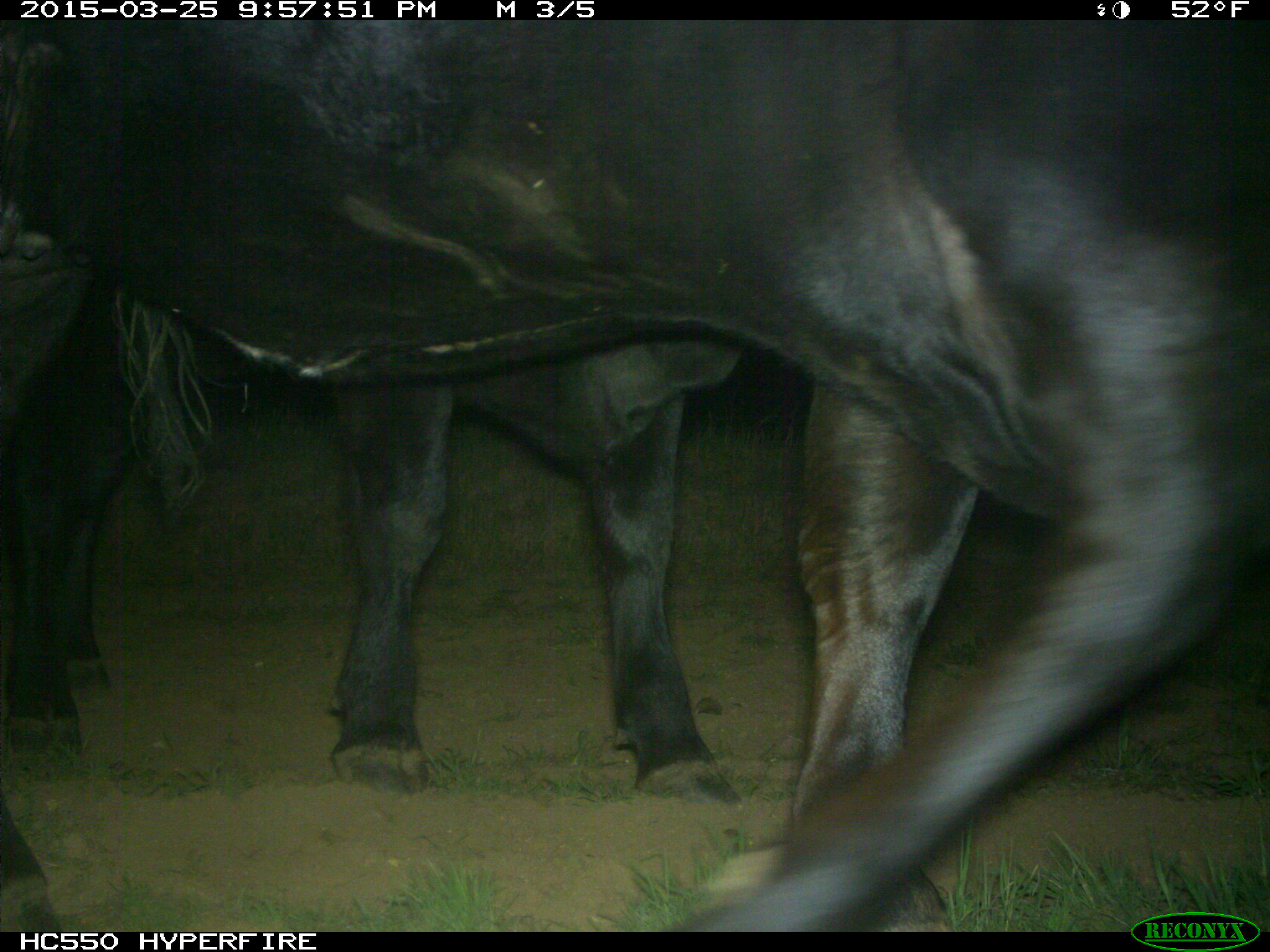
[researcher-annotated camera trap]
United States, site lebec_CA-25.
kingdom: Animalia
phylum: Chordata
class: Mammalia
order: Artiodactyla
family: Bovidae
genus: Bos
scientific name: Bos taurus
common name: domestic cow